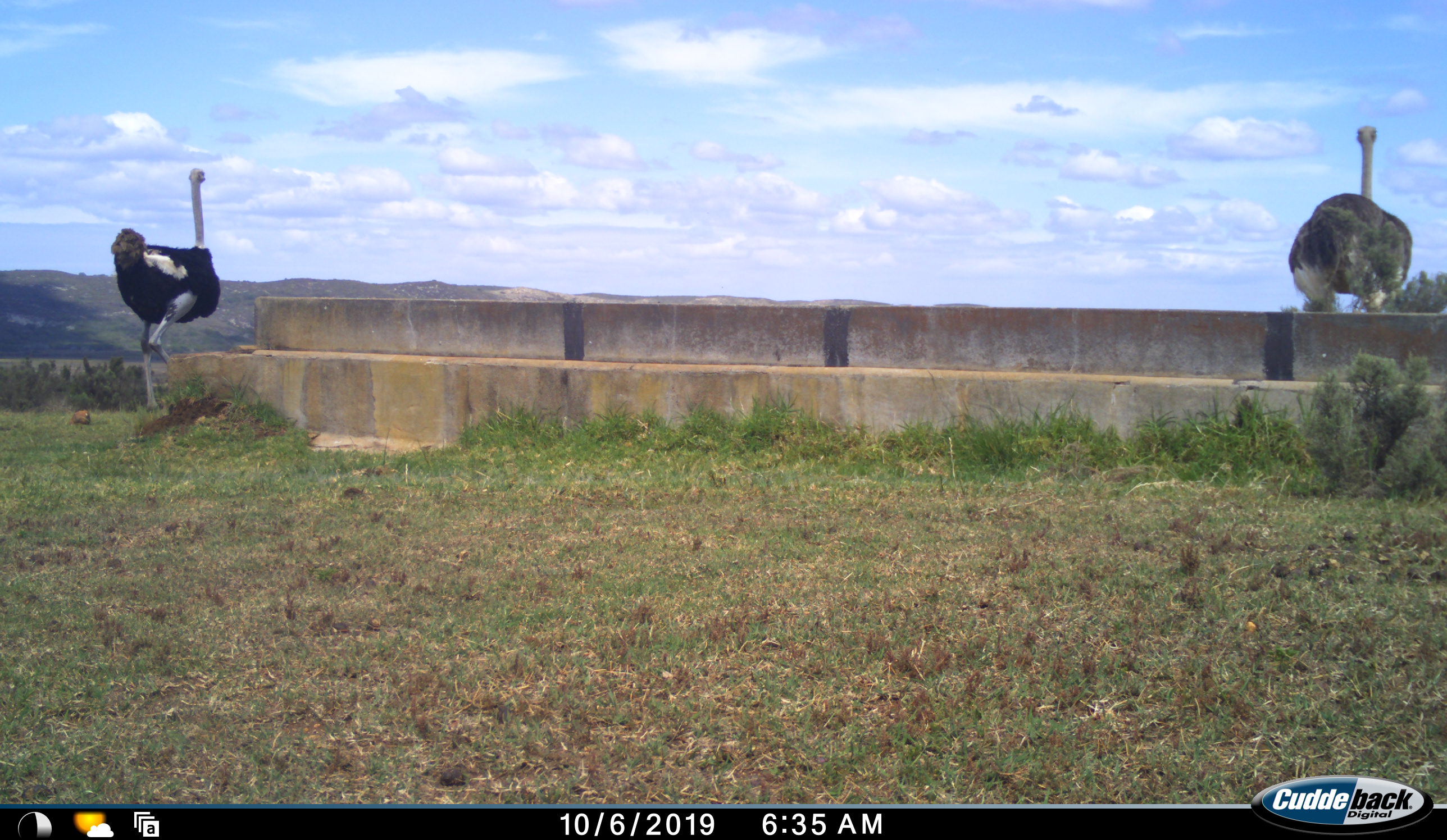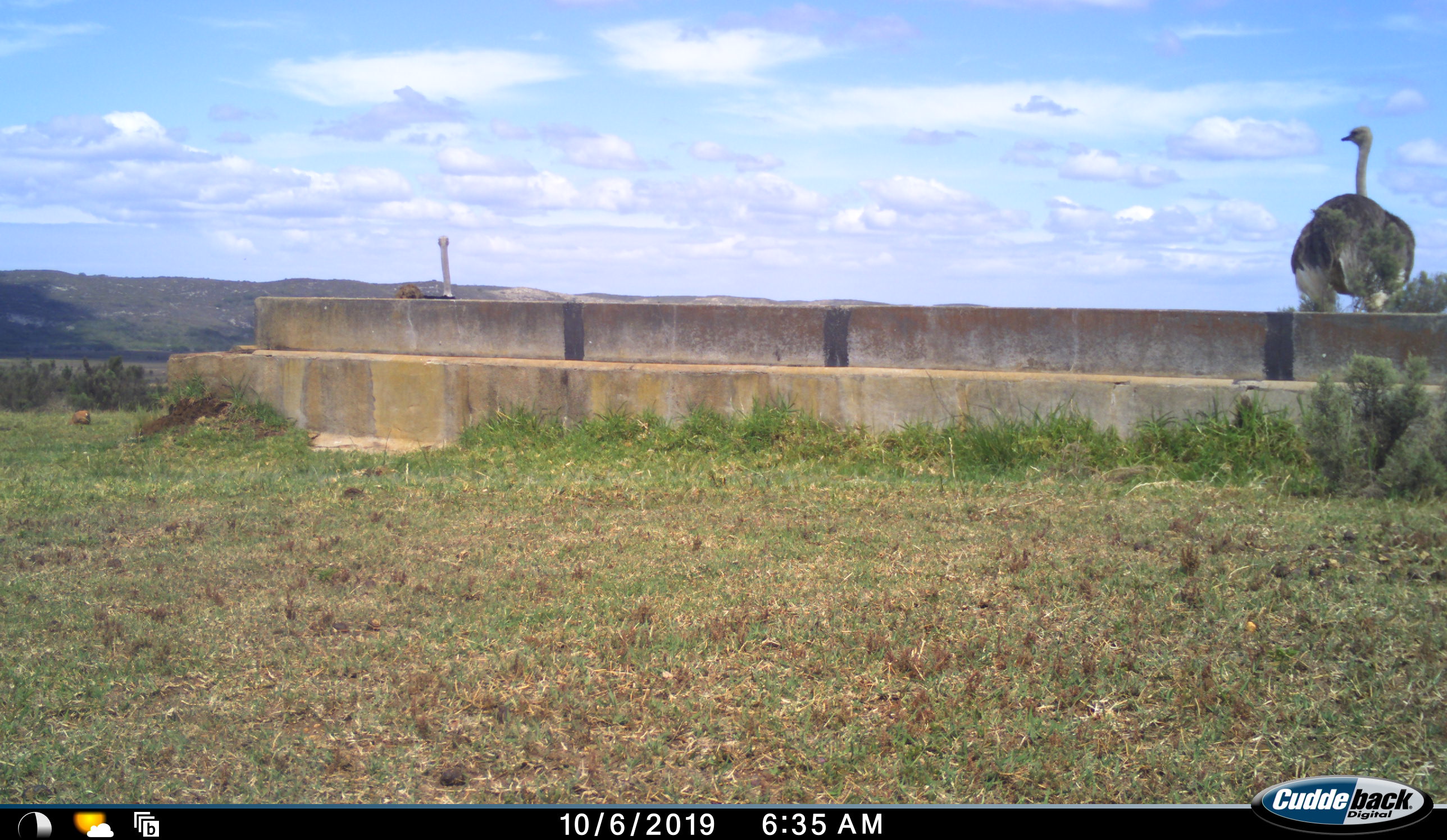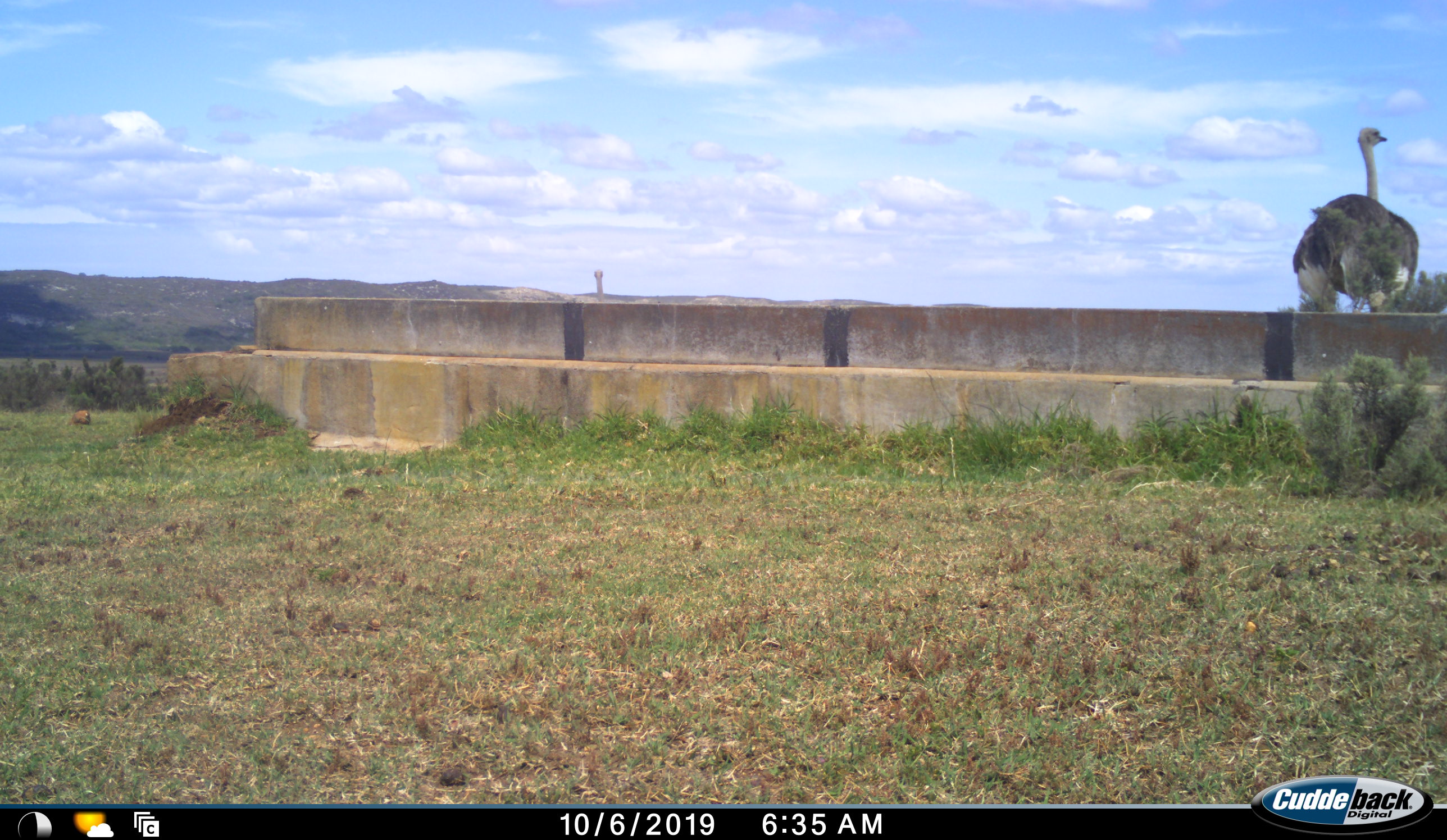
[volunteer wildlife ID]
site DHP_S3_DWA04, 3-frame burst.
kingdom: Animalia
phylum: Chordata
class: Aves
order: Struthioniformes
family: Struthionidae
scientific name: Struthionidae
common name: ostrich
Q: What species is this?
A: Ostrich (Struthionidae).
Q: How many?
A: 2.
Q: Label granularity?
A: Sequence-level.